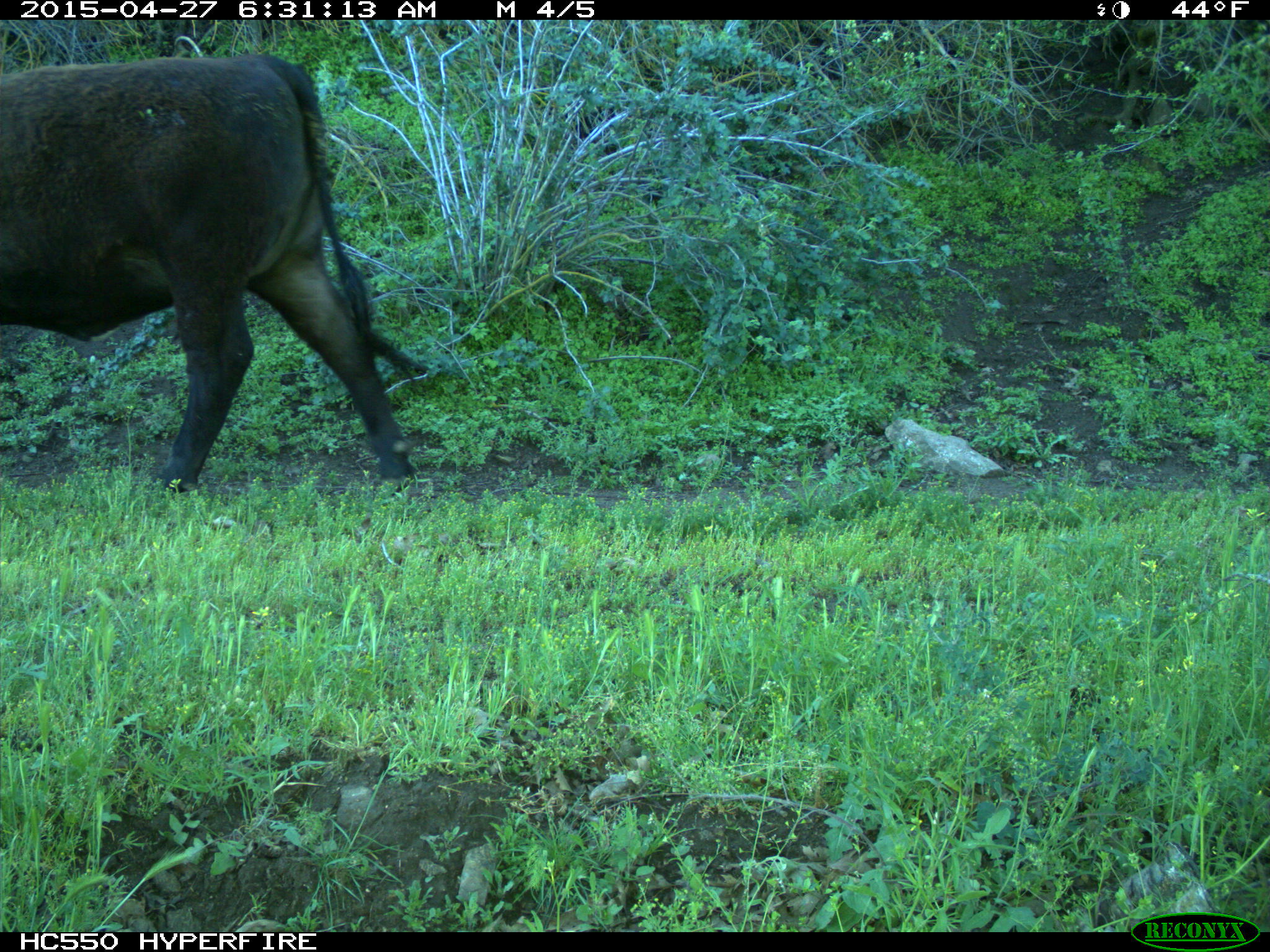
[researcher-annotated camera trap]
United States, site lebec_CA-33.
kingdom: Animalia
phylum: Chordata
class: Mammalia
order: Artiodactyla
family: Bovidae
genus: Bos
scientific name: Bos taurus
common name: domestic cow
Bos taurus (domestic cow).